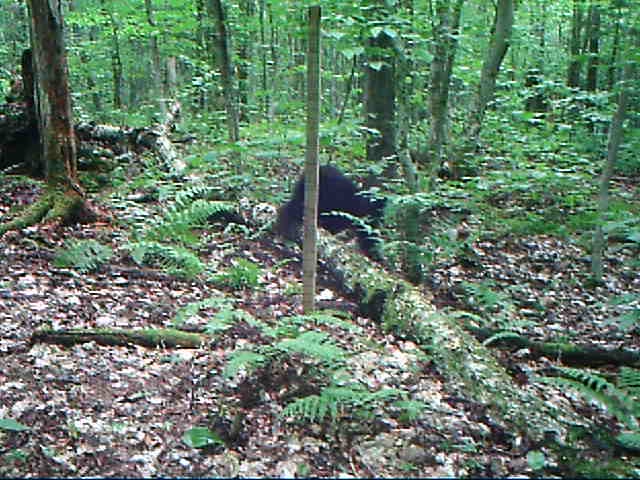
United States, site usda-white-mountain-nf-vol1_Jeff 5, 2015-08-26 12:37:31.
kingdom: Animalia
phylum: Chordata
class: Mammalia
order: Carnivora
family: Ursidae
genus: Ursus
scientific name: Ursus americanus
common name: black bear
Black bear (Ursus americanus).